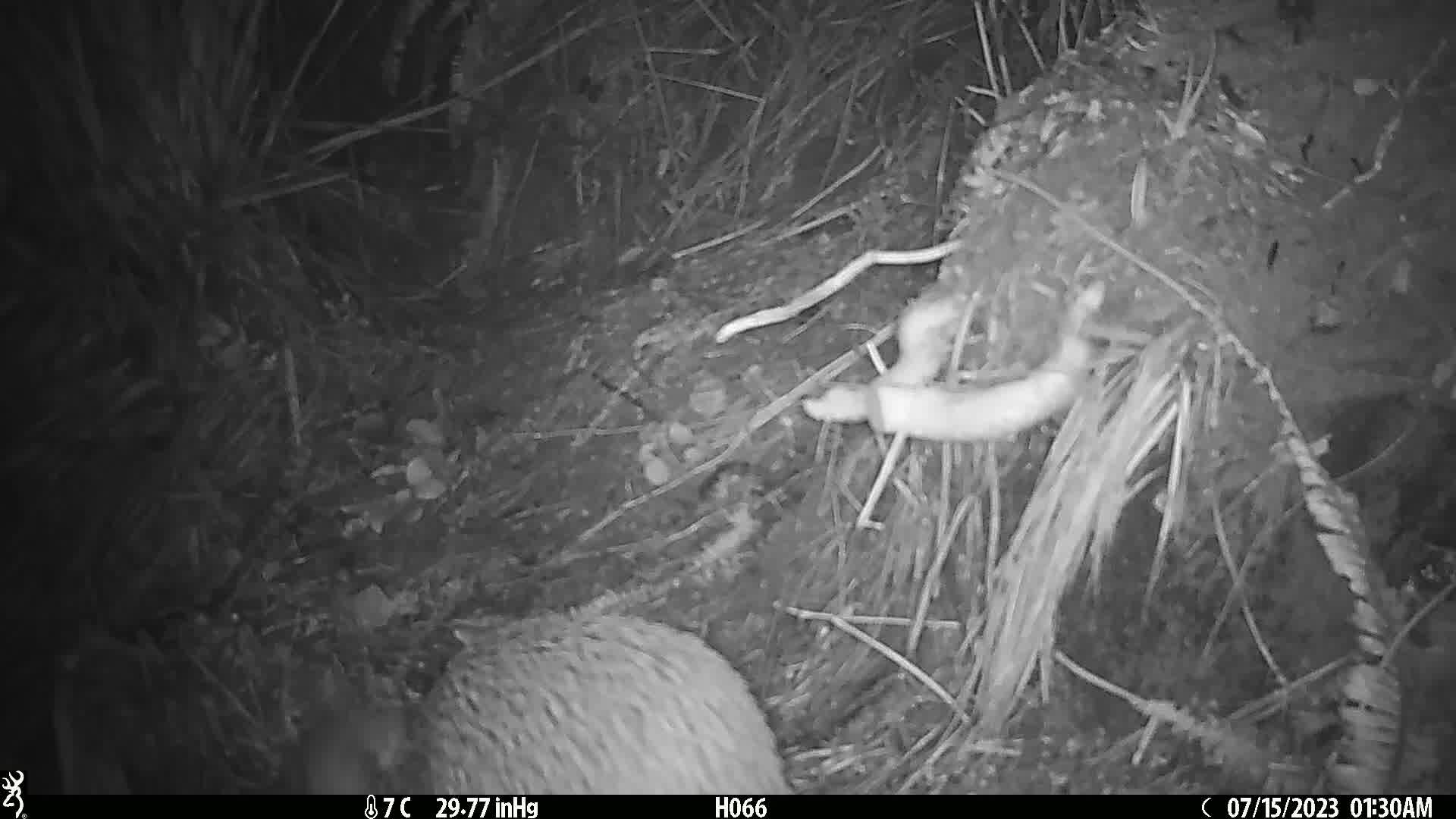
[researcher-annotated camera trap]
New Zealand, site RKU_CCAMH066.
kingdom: Animalia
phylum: Chordata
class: Aves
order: Apterygiformes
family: Apterygidae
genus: Apteryx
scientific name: Apteryx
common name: kiwi